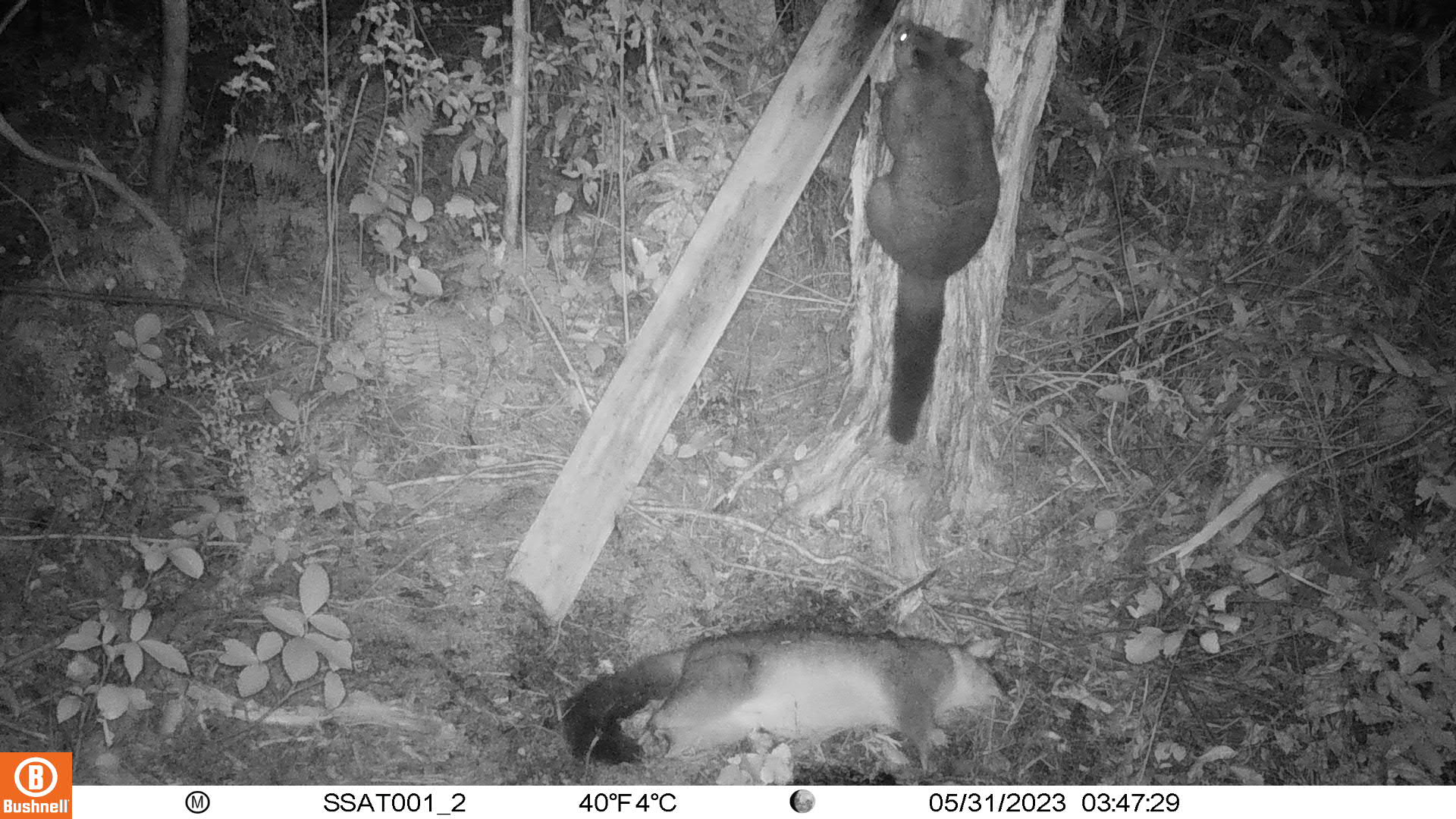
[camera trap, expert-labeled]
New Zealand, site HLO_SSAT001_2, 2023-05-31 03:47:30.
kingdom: Animalia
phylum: Chordata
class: Mammalia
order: Diprotodontia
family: Phalangeridae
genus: Trichosurus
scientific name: Trichosurus vulpecula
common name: common brushtail possum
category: possum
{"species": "possum (common brushtail possum) (Trichosurus vulpecula)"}